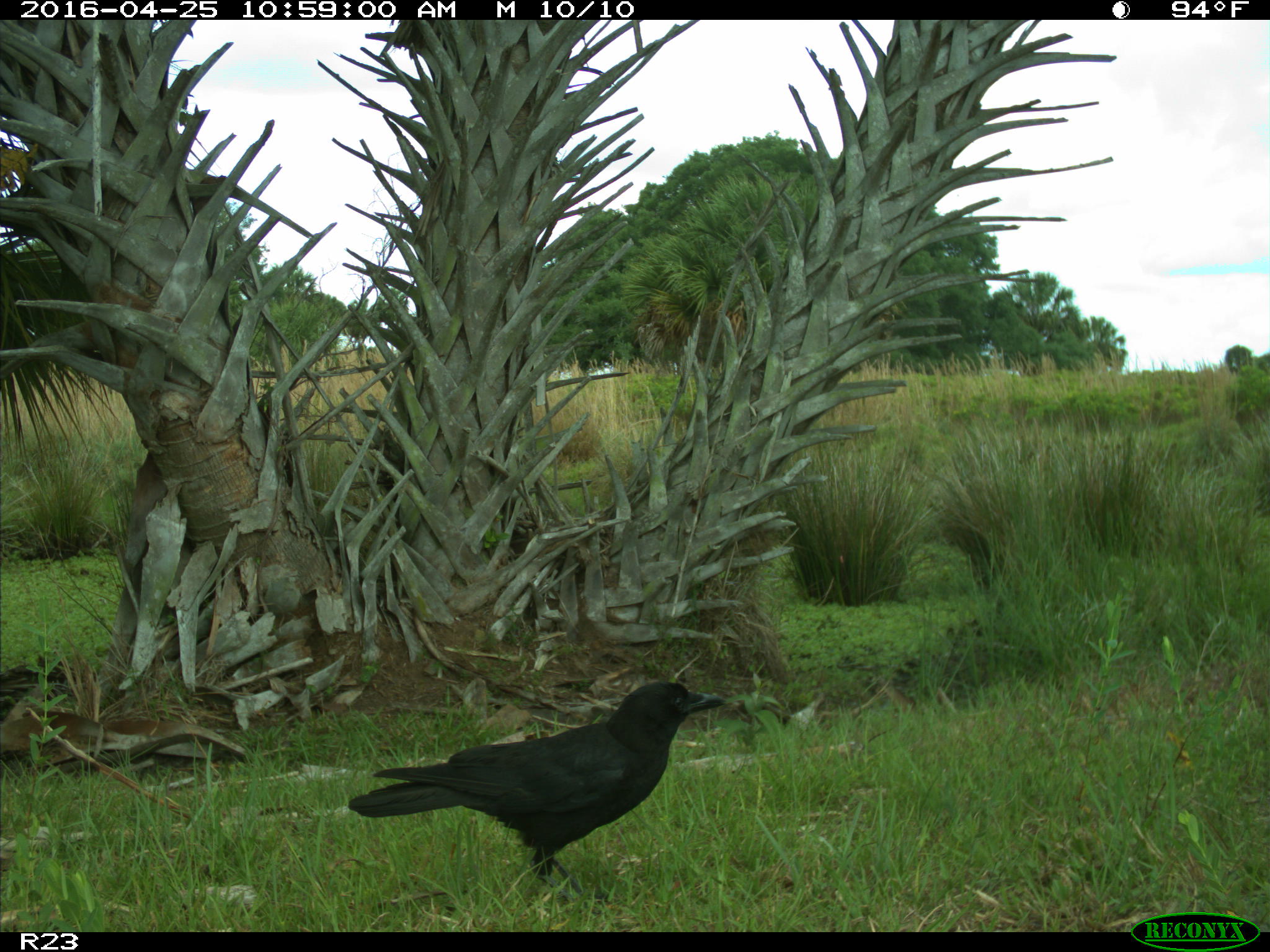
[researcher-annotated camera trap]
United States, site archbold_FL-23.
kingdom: Animalia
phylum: Chordata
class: Aves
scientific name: Aves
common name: birds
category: unidentified bird